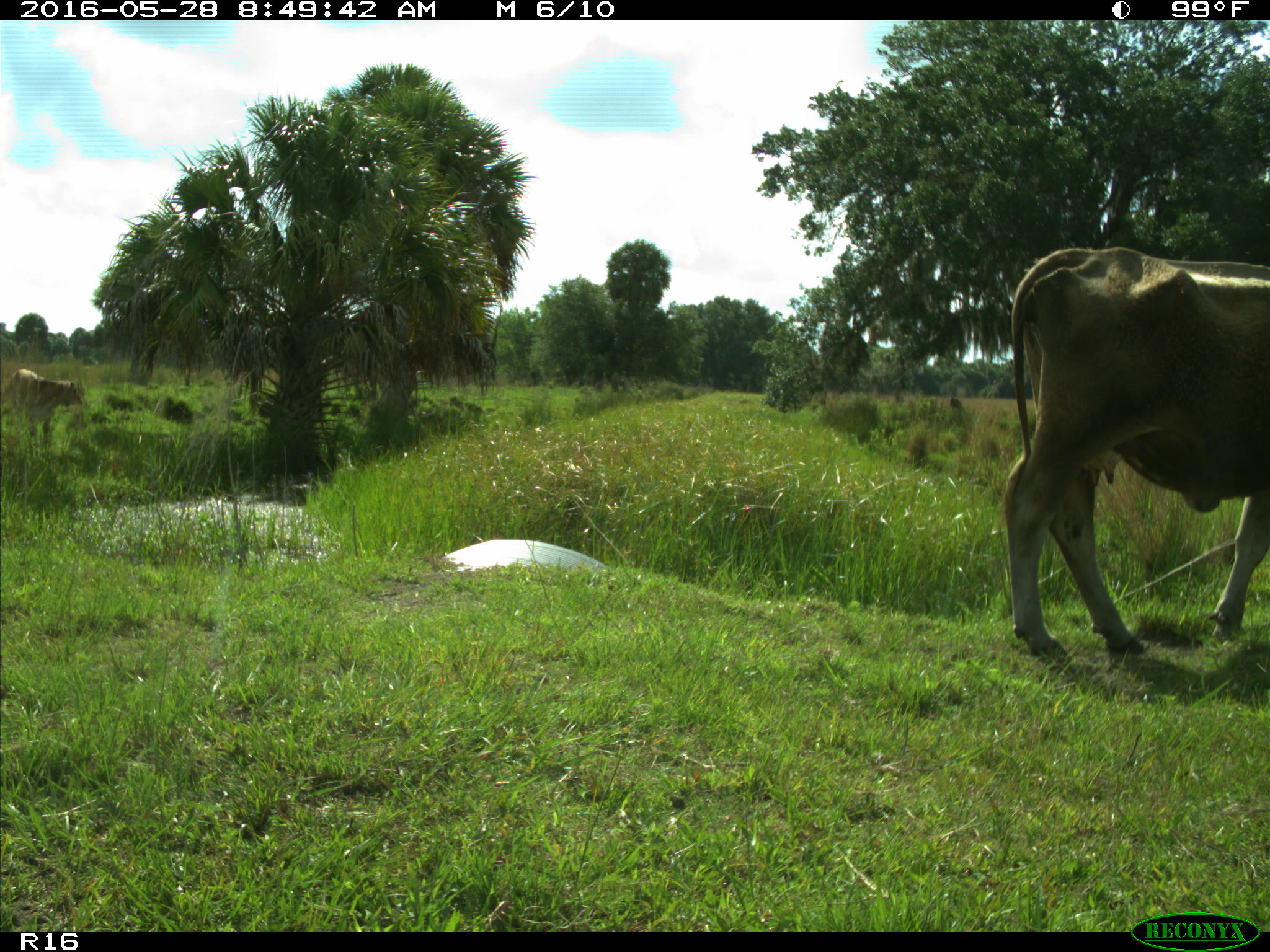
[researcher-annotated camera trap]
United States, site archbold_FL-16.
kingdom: Animalia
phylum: Chordata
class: Mammalia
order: Artiodactyla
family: Bovidae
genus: Bos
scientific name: Bos taurus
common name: domestic cow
Bos taurus (domestic cow).